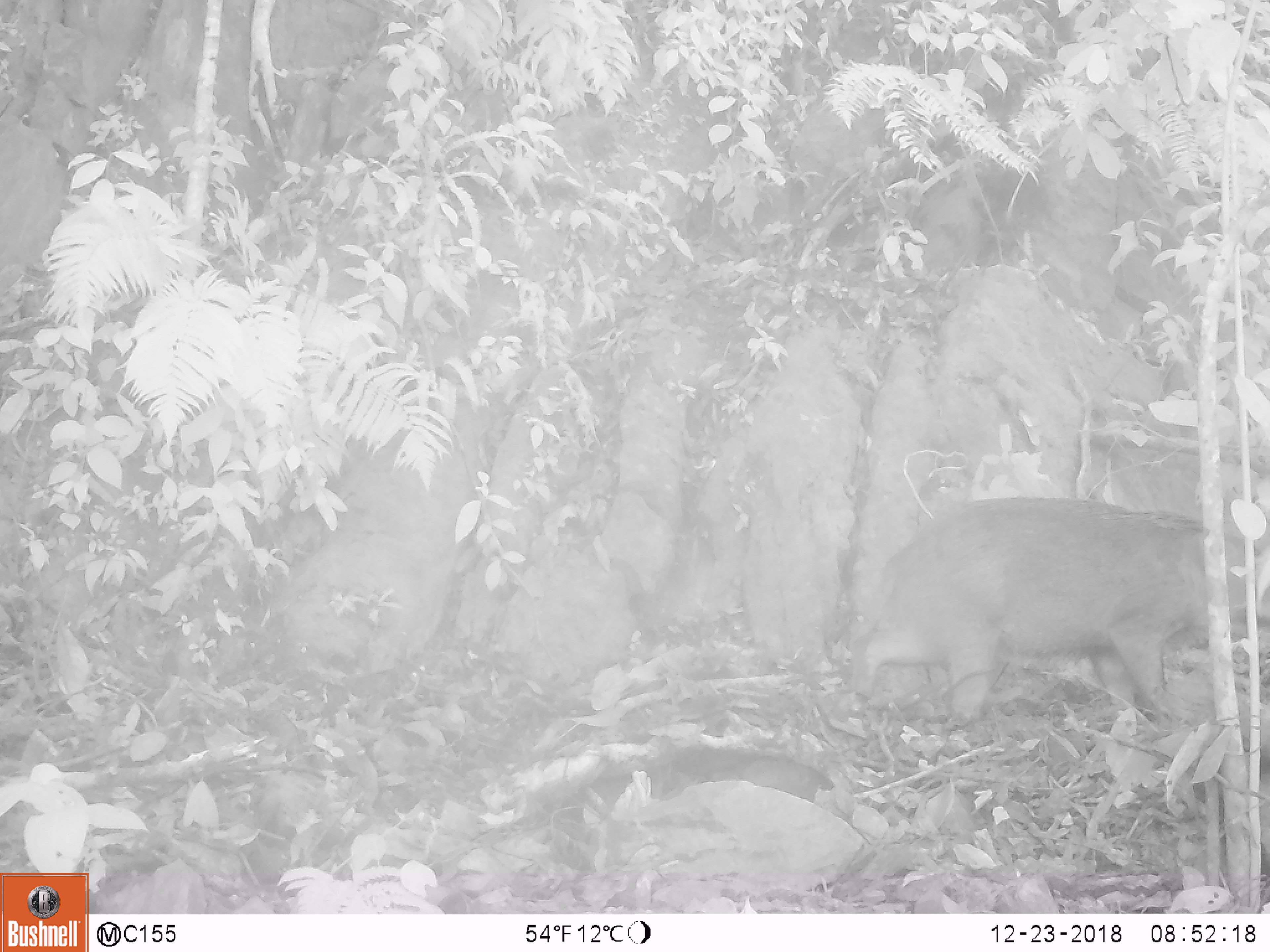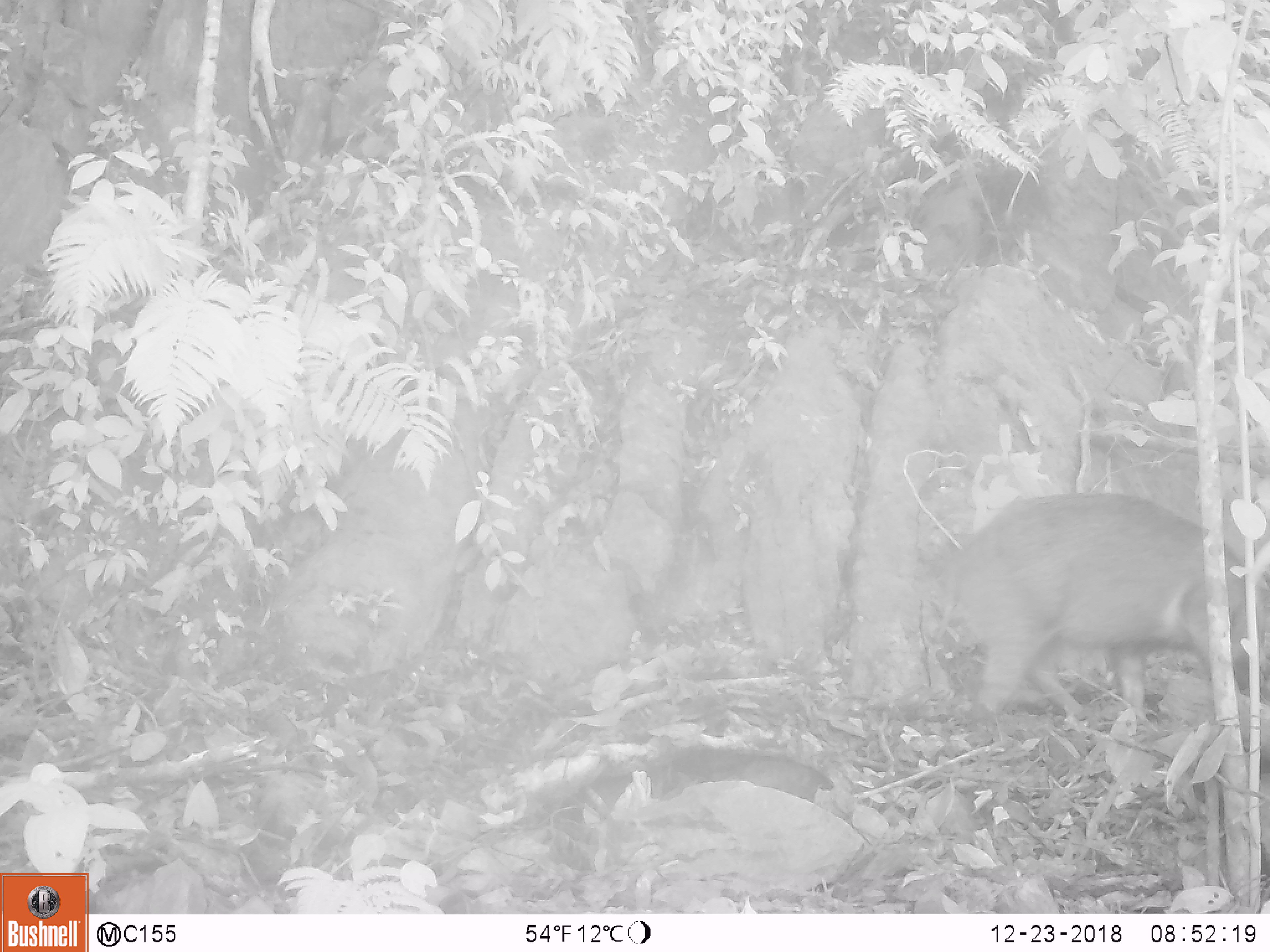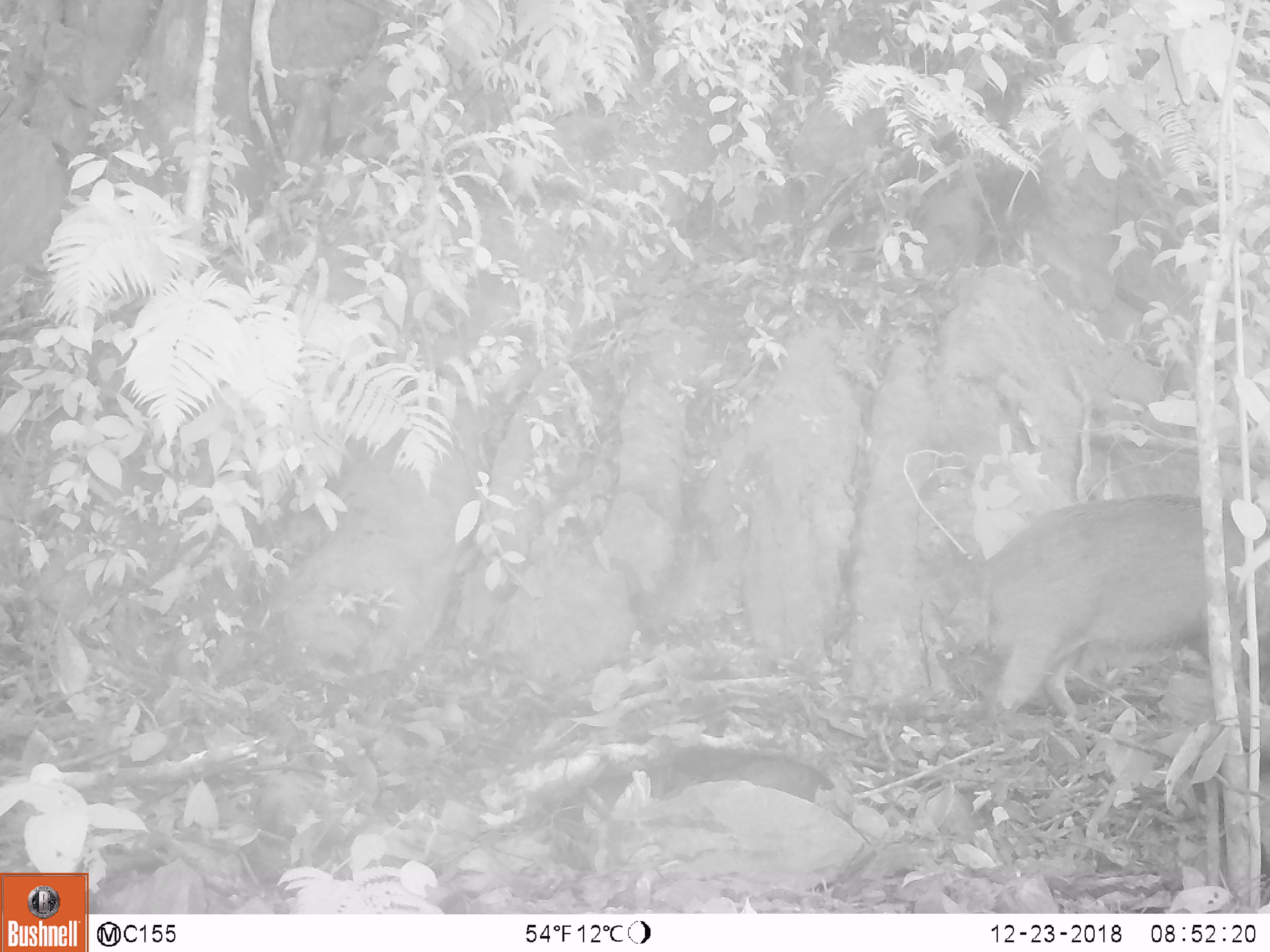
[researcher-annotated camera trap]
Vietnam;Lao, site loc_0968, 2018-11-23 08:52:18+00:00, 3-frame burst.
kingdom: Animalia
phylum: Chordata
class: Mammalia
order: Artiodactyla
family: Suidae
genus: Sus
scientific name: Sus scrofa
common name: eurasian wild pig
Eurasian wild pig (Sus scrofa). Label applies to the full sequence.